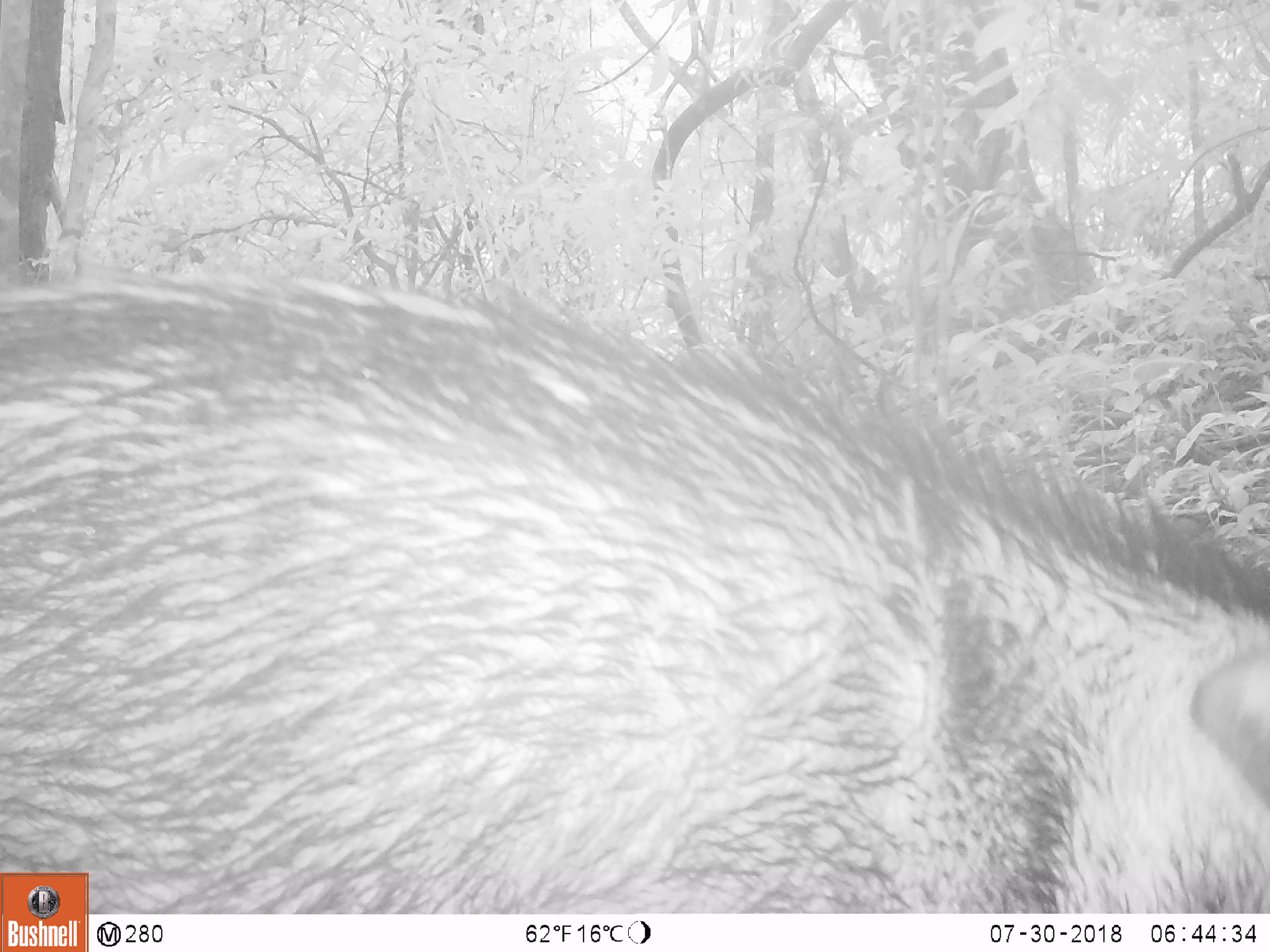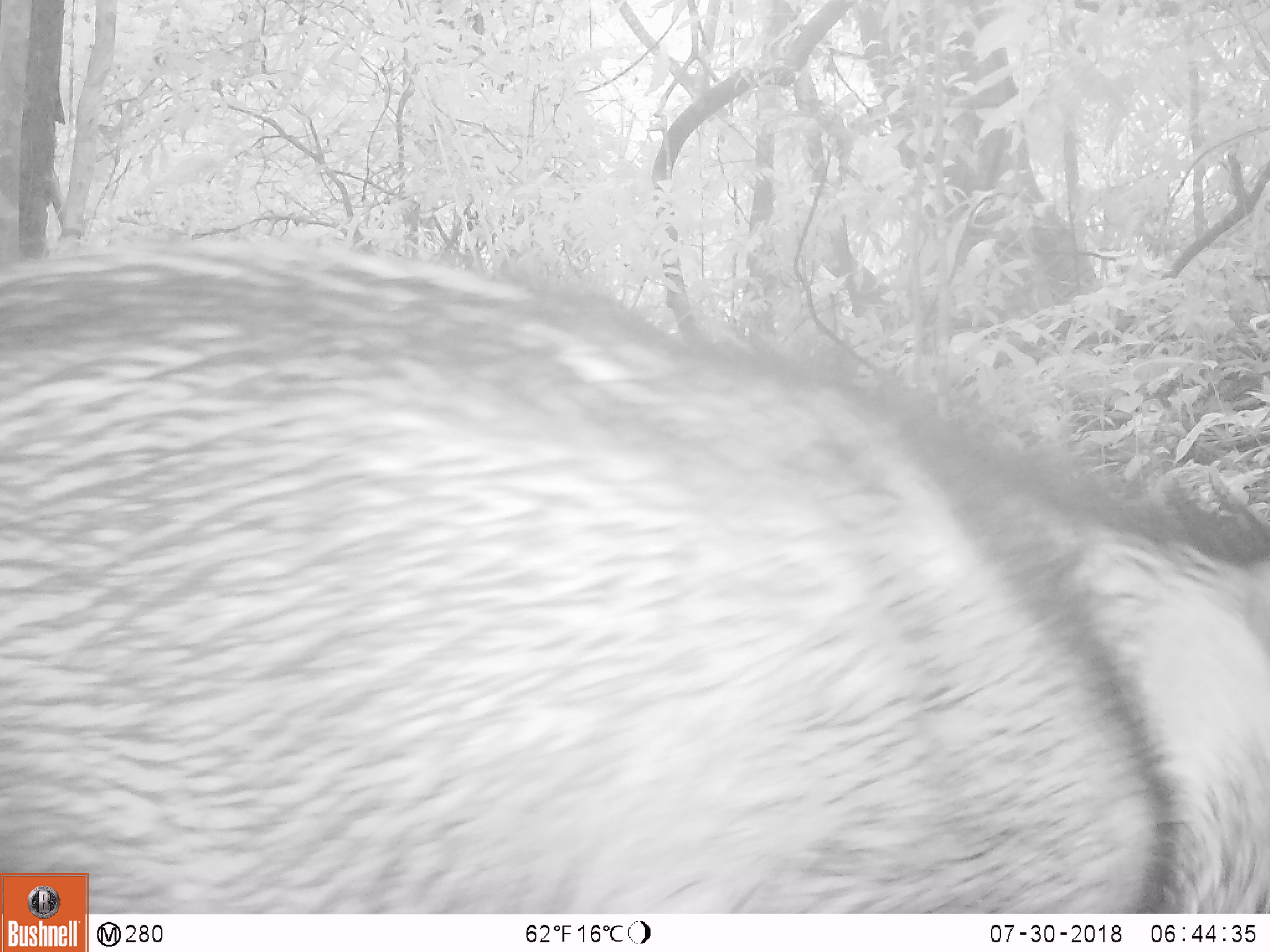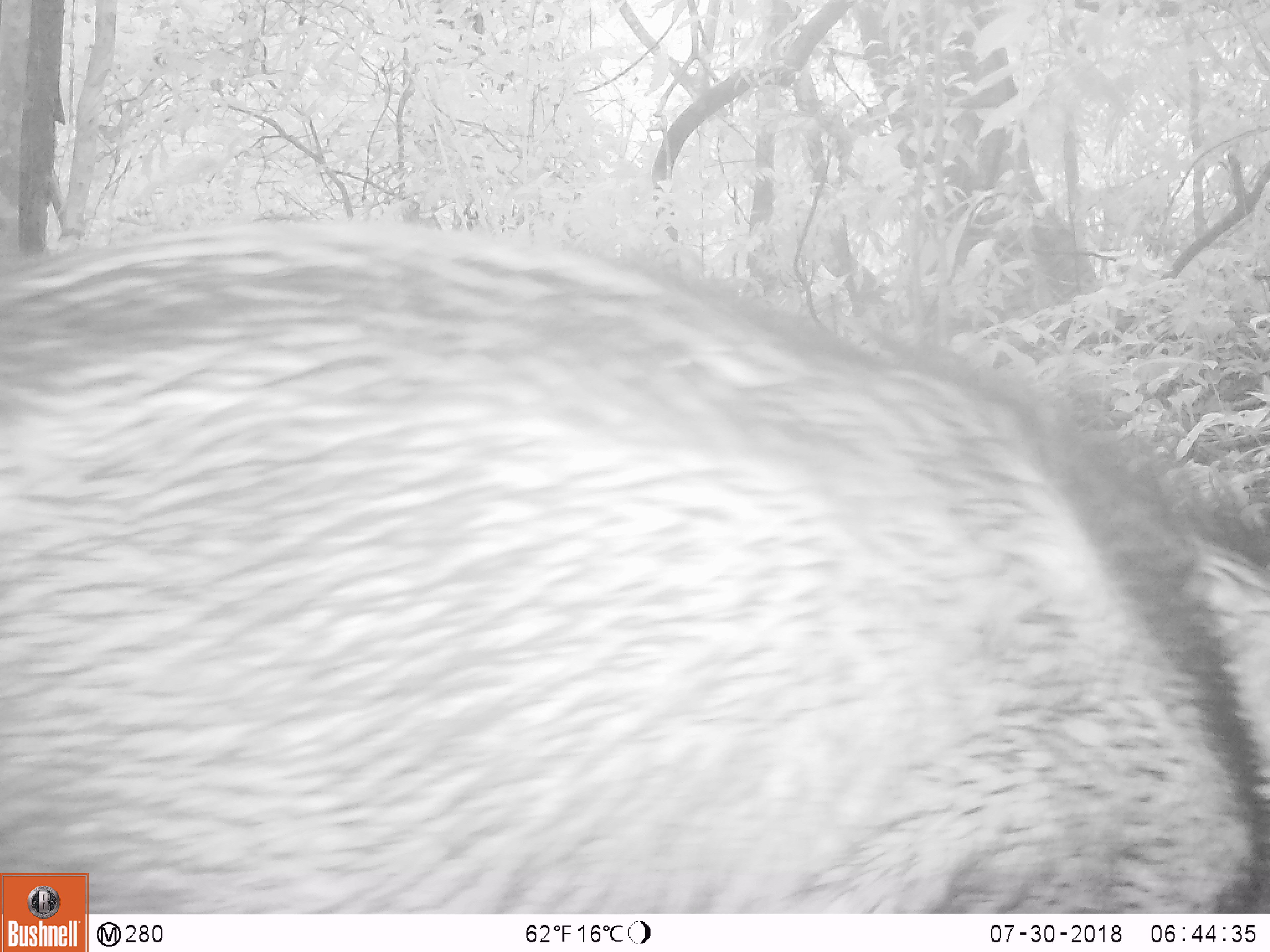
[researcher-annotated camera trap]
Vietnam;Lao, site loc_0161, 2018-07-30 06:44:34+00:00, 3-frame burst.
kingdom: Animalia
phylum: Chordata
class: Mammalia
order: Artiodactyla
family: Suidae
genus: Sus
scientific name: Sus scrofa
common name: eurasian wild pig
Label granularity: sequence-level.